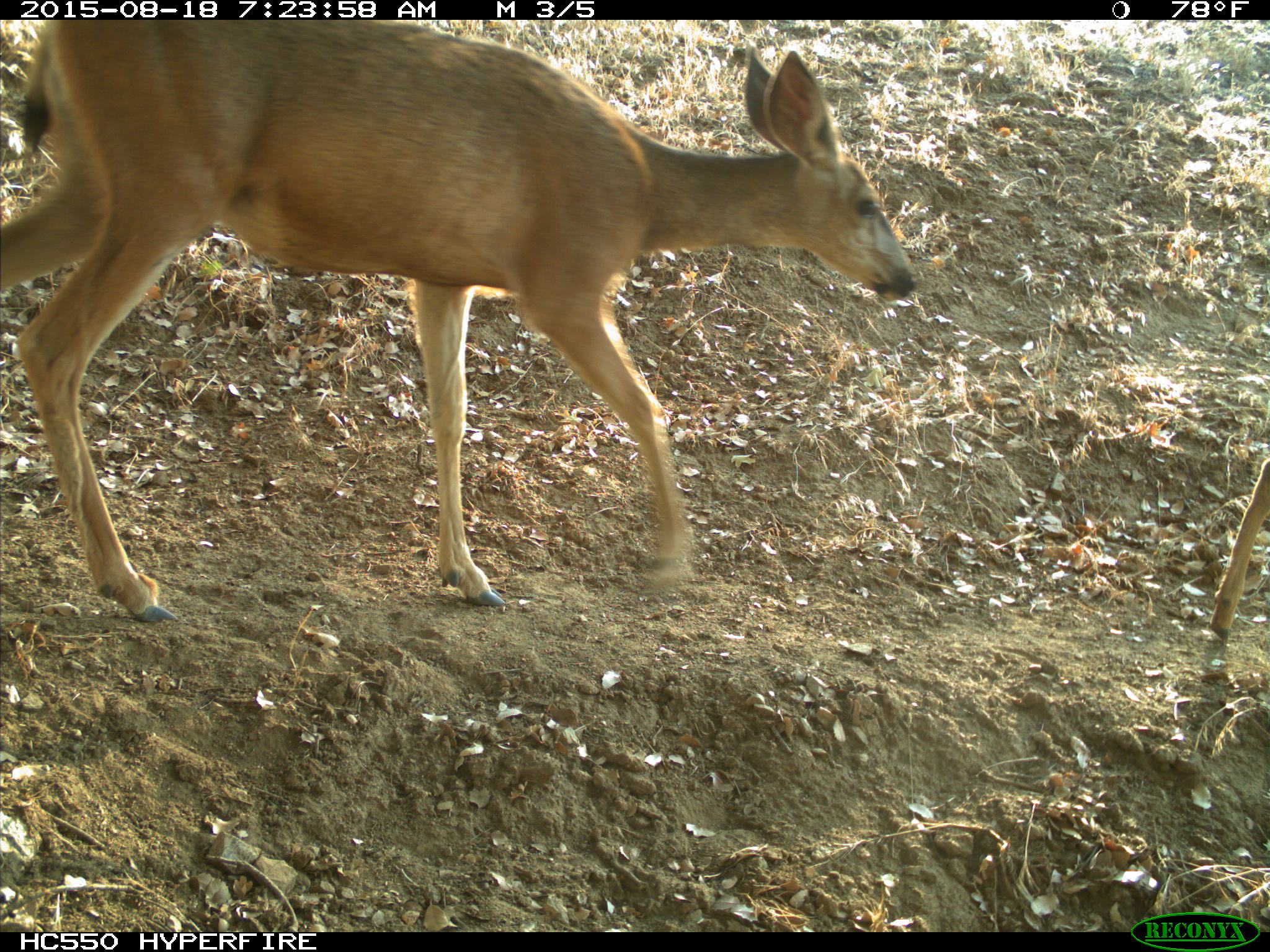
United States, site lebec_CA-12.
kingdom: Animalia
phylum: Chordata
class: Mammalia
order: Artiodactyla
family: Cervidae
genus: Odocoileus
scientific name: Odocoileus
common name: deer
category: unidentified deer